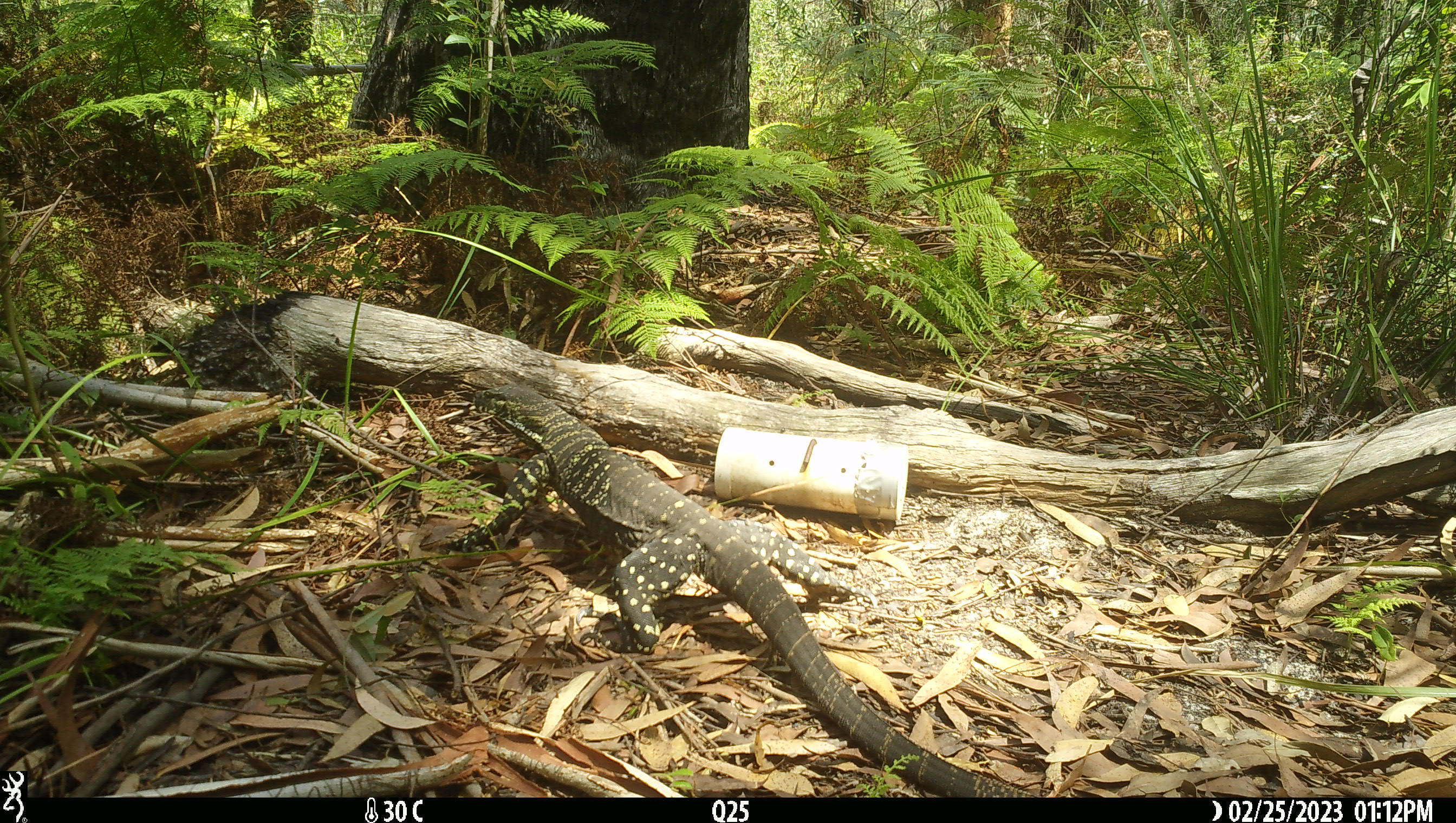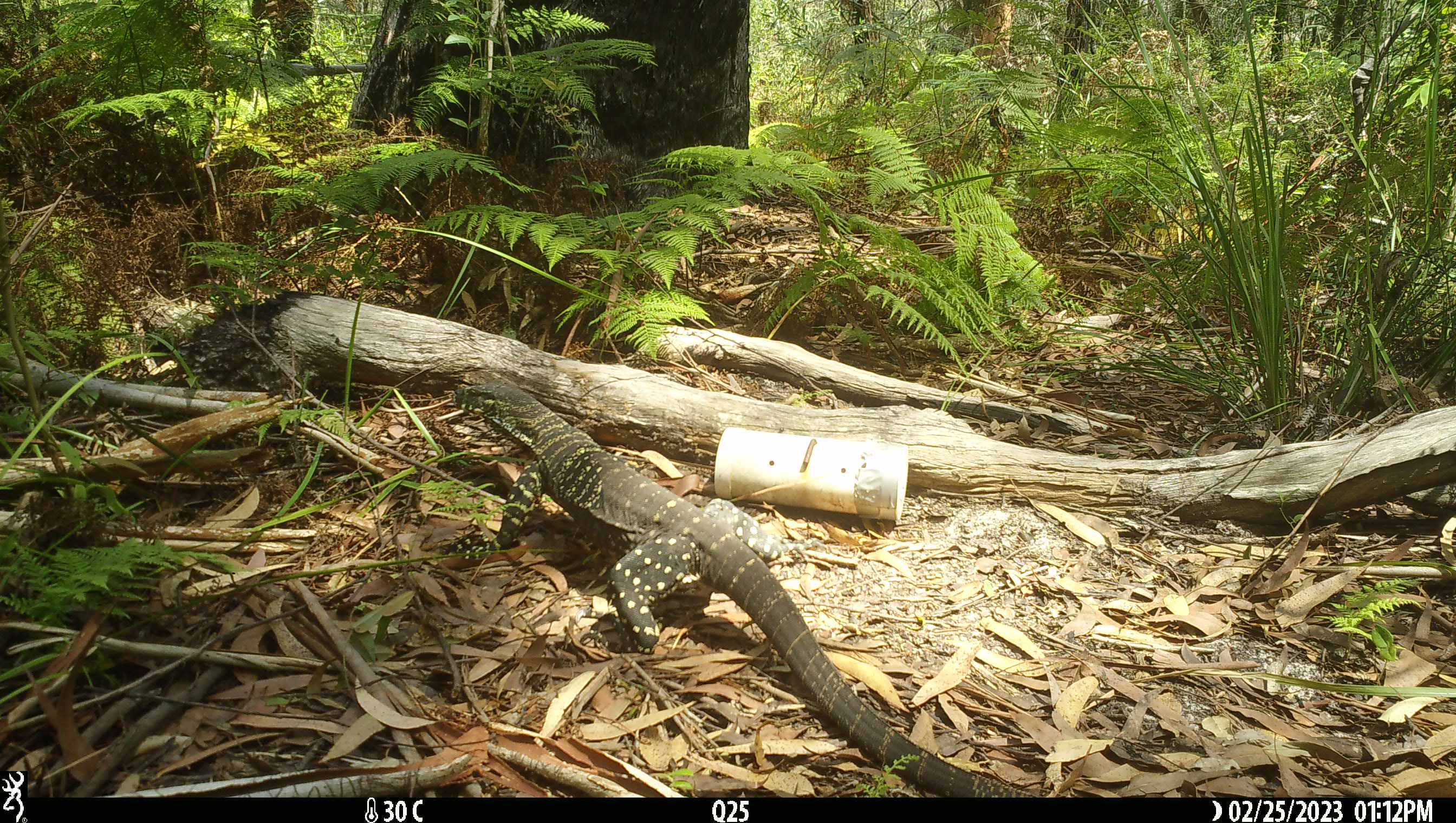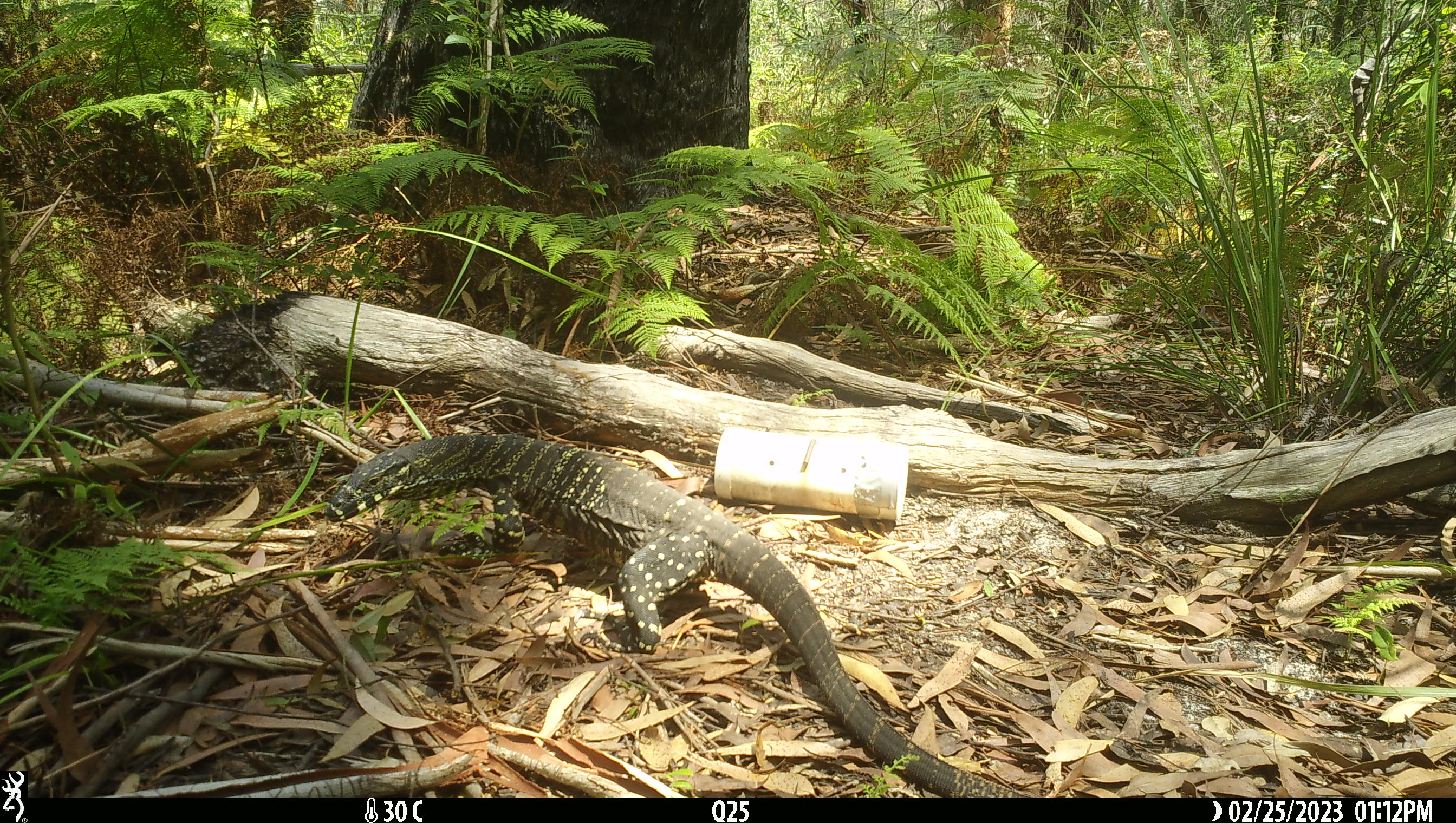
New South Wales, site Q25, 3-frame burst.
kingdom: Animalia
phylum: Chordata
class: Reptilia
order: Squamata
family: Varanidae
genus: Varanus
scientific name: Varanus varius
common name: lace monitor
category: goanna